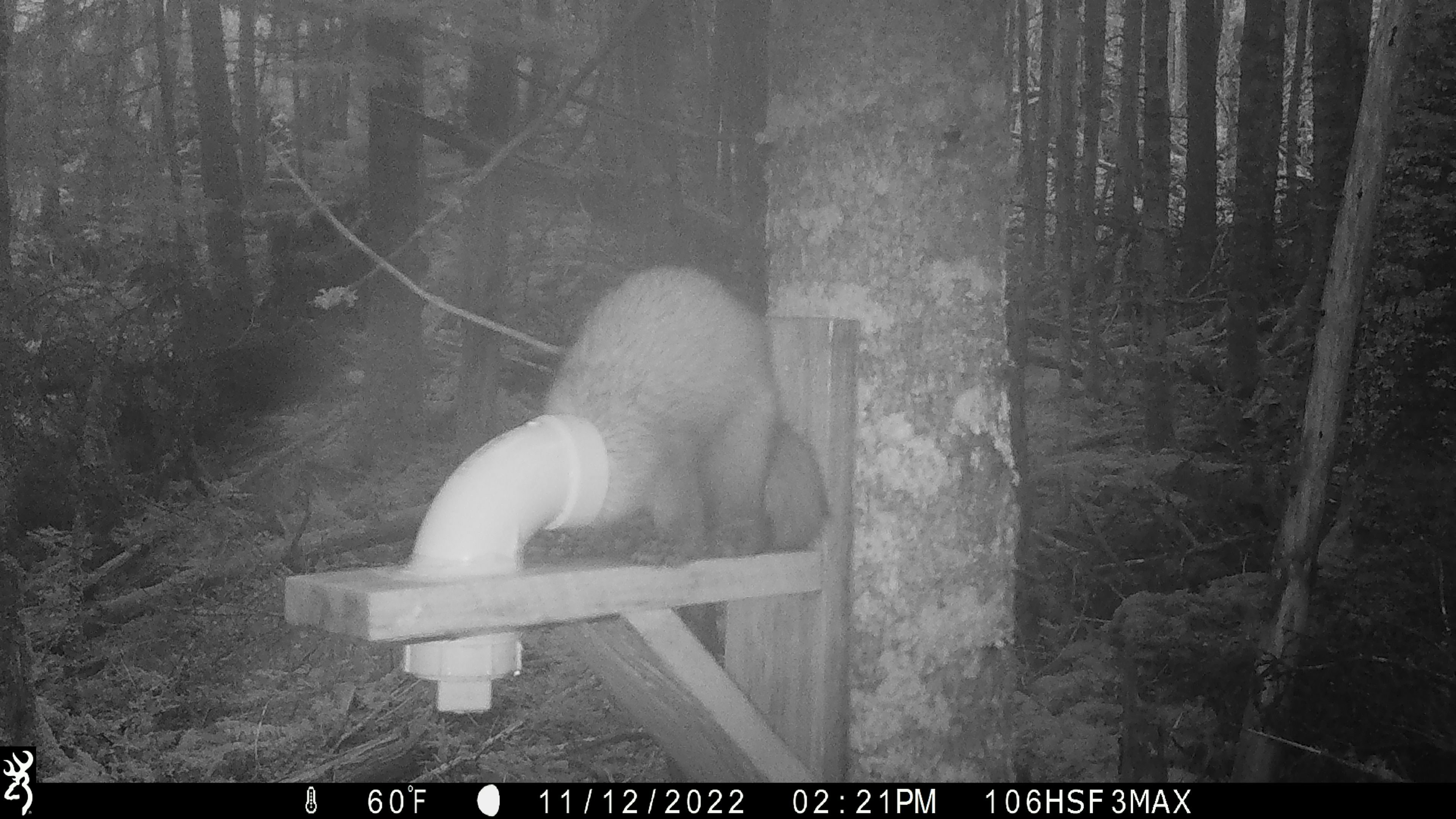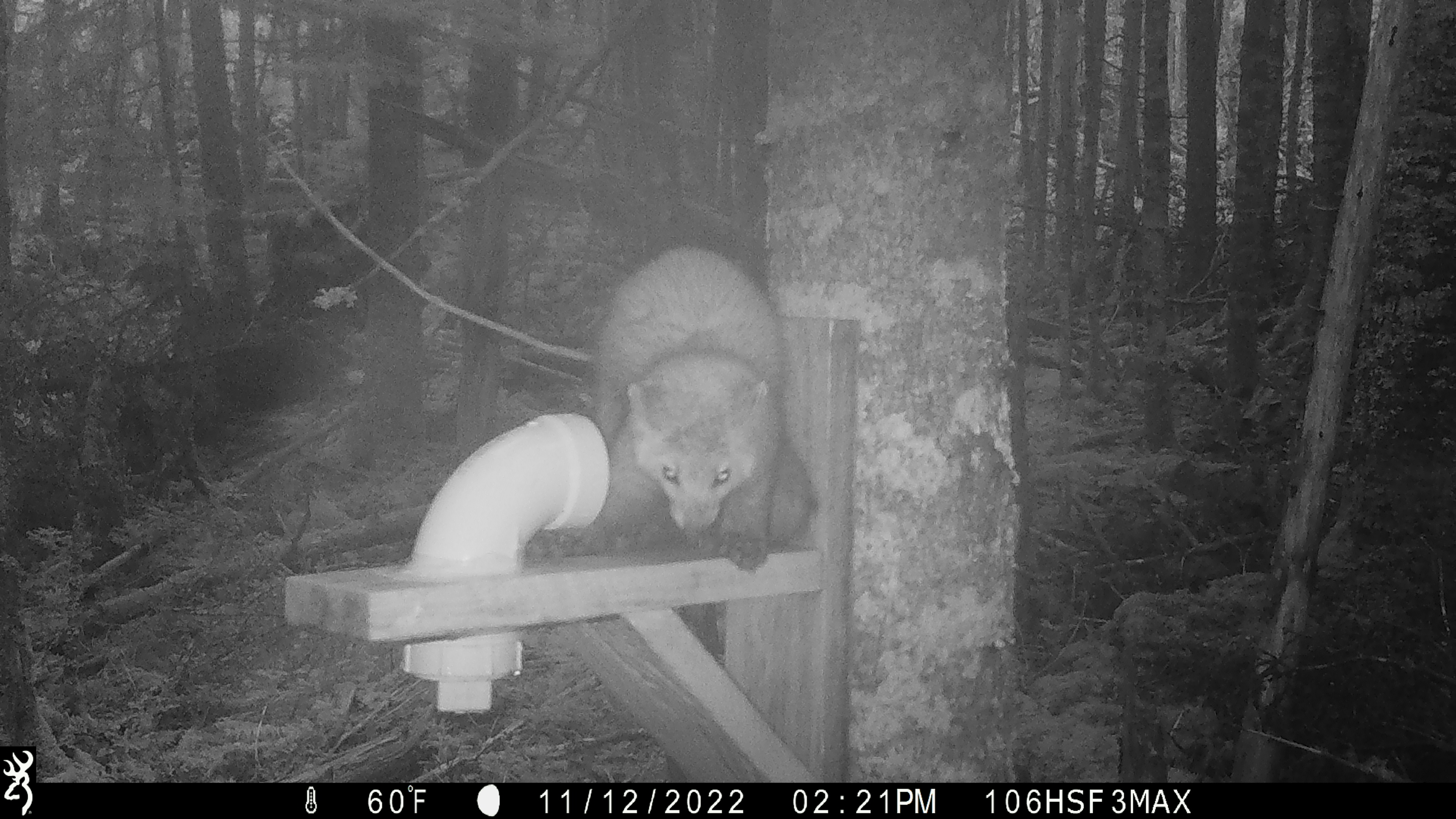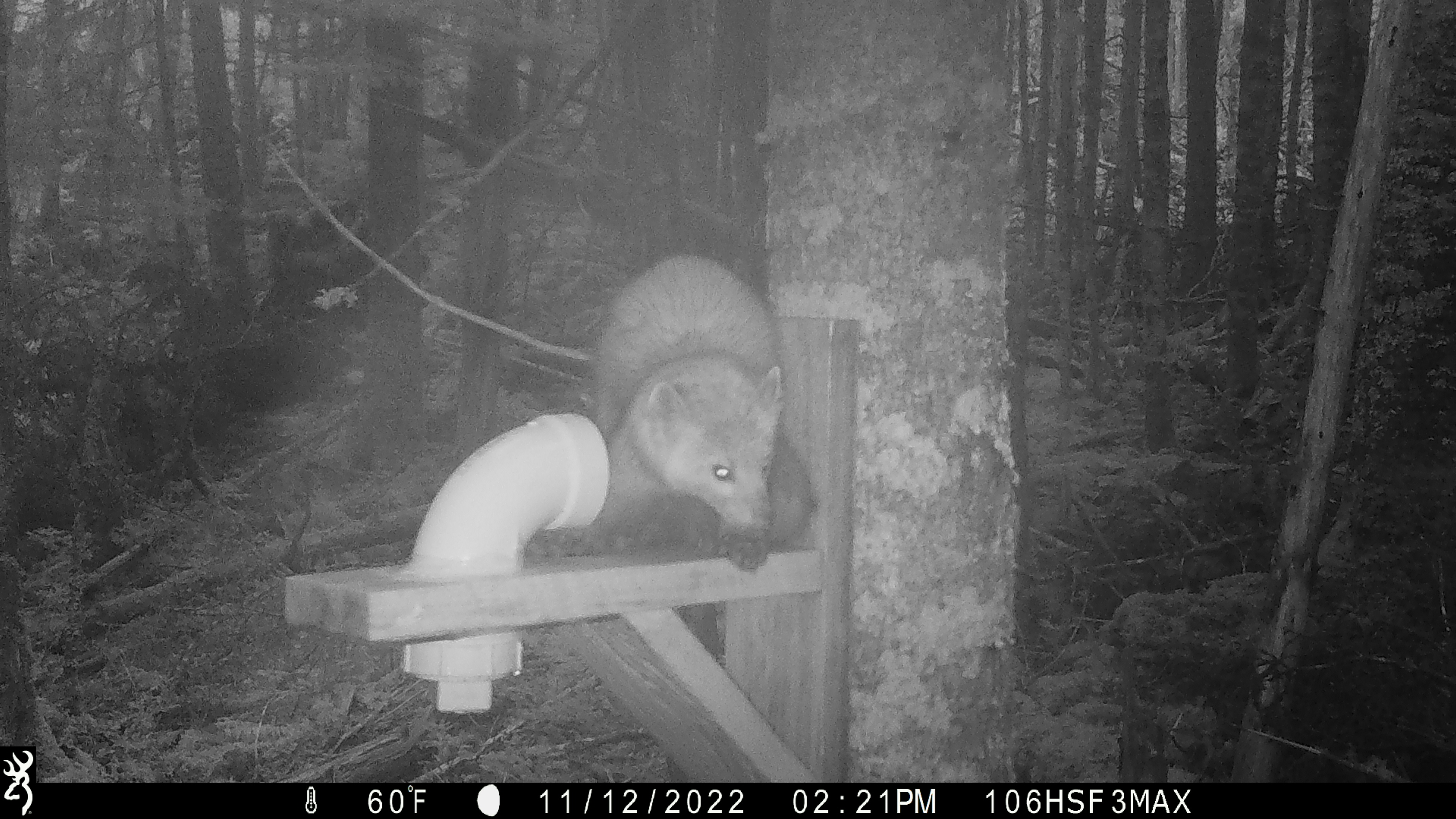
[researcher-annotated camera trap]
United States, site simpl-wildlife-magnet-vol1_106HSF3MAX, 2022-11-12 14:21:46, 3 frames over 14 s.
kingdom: Animalia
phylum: Chordata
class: Mammalia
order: Carnivora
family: Mustelidae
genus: Martes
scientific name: Martes americana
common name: american marten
American marten (Martes americana).